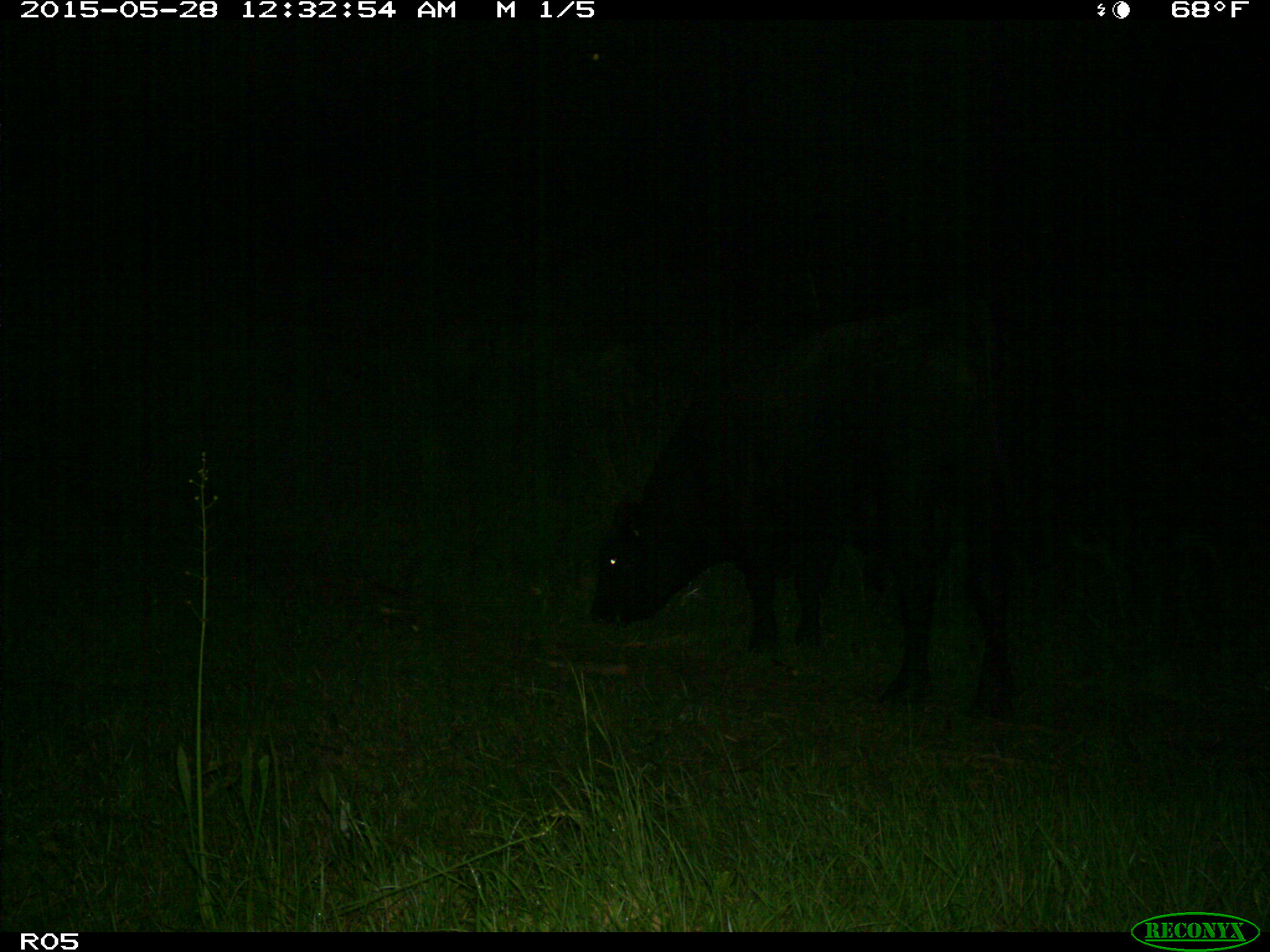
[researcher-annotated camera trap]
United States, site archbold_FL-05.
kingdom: Animalia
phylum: Chordata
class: Mammalia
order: Artiodactyla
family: Bovidae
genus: Bos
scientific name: Bos taurus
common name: domestic cow